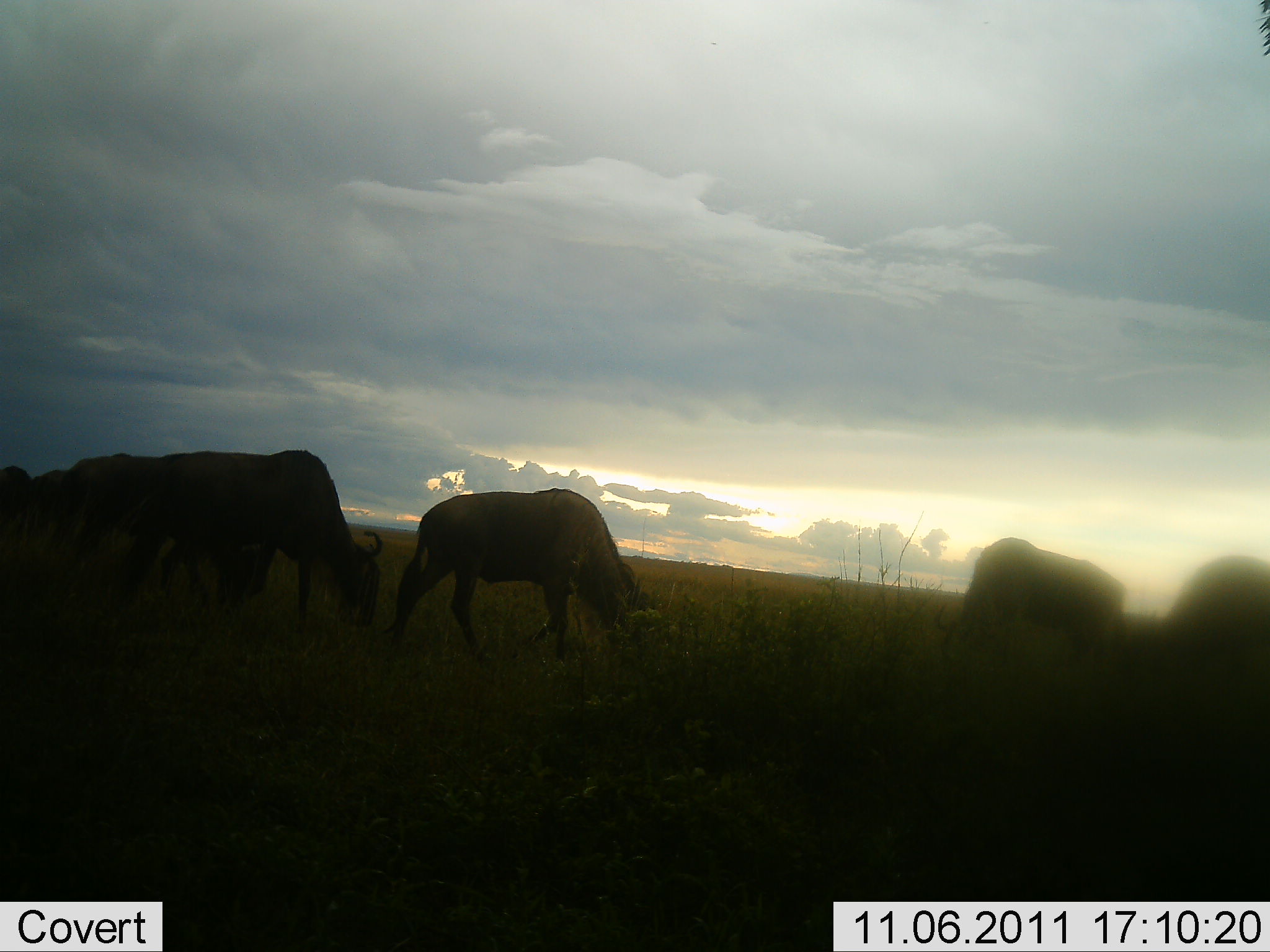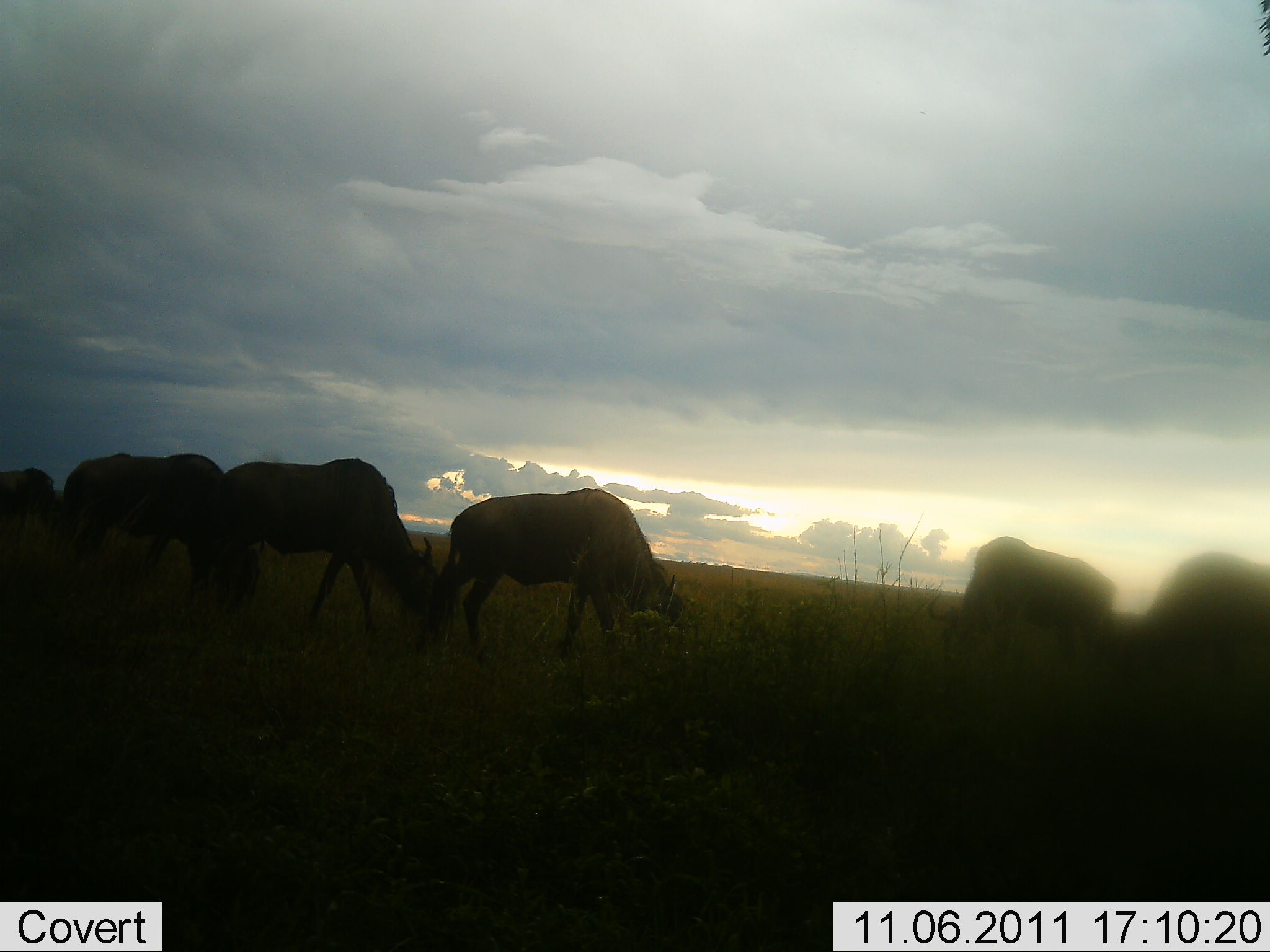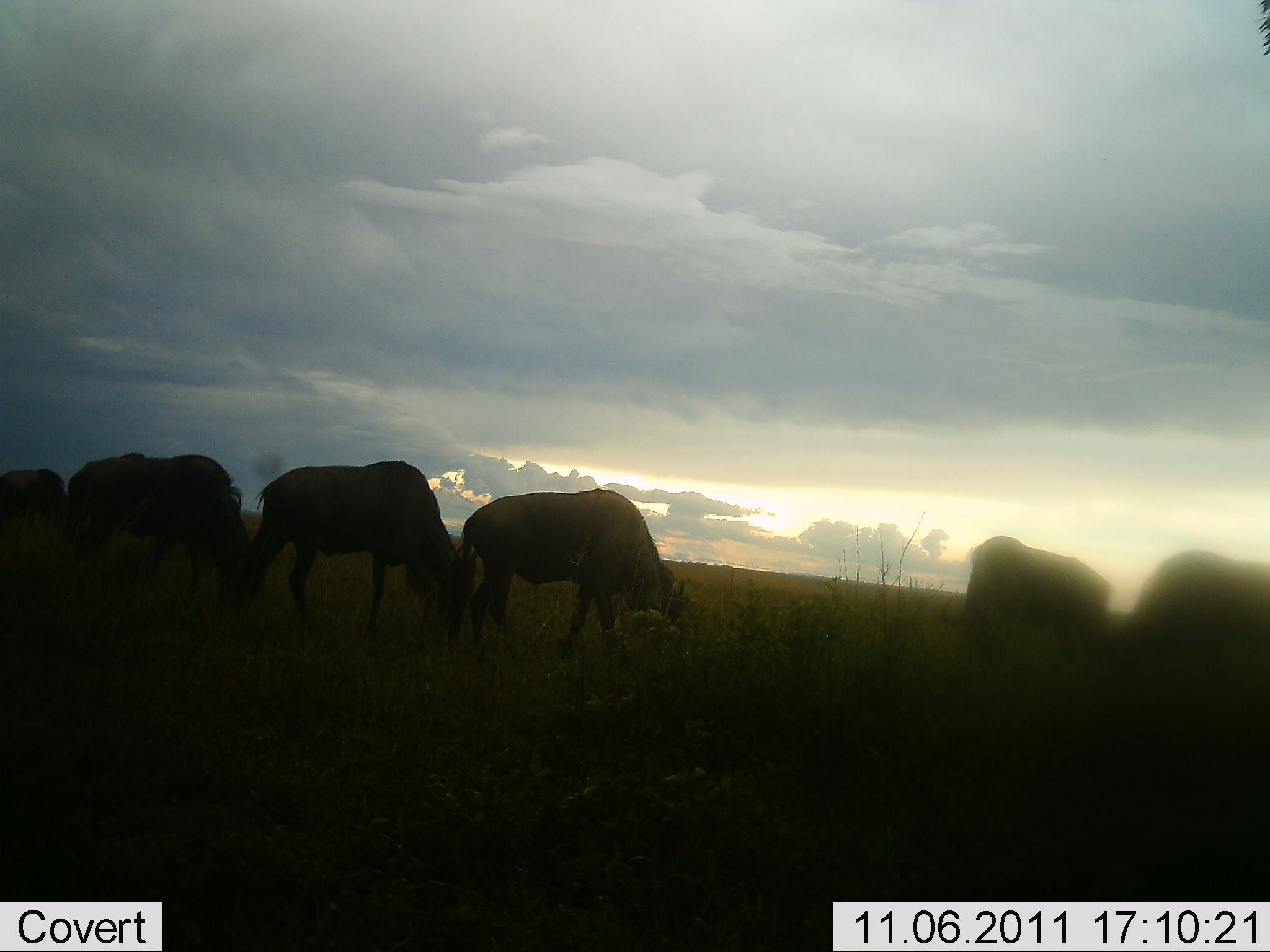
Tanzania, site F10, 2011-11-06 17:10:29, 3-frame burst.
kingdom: Animalia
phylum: Chordata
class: Mammalia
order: Artiodactyla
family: Bovidae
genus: Connochaetes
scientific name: Connochaetes taurinus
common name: blue wildebeest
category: wildebeest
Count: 6.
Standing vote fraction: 8%.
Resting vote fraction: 0%.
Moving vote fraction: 8%.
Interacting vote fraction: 0%.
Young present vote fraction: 0%.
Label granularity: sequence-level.